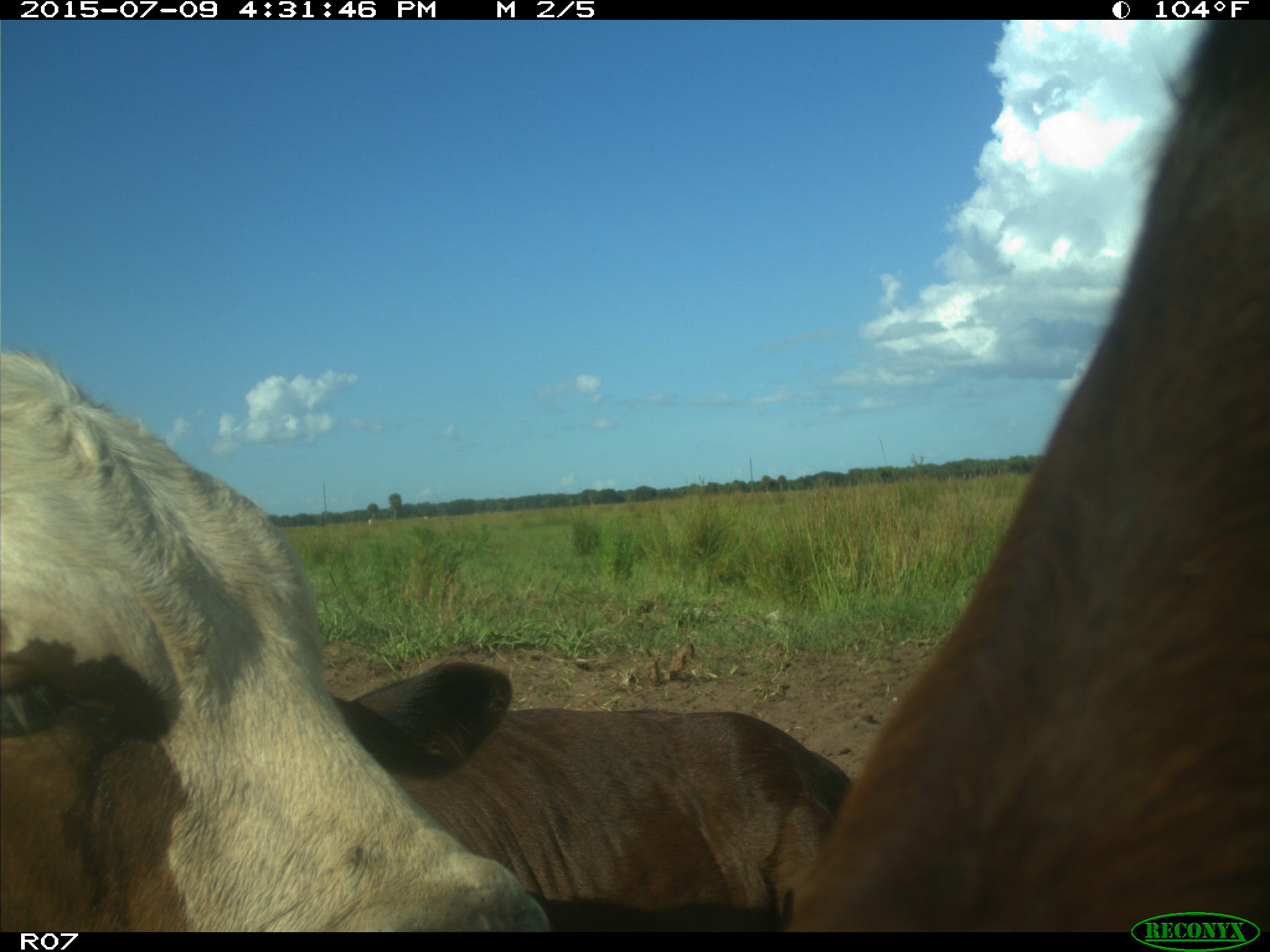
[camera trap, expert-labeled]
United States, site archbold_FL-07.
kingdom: Animalia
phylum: Chordata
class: Mammalia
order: Artiodactyla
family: Bovidae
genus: Bos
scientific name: Bos taurus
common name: domestic cow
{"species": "Bos taurus (domestic cow)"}